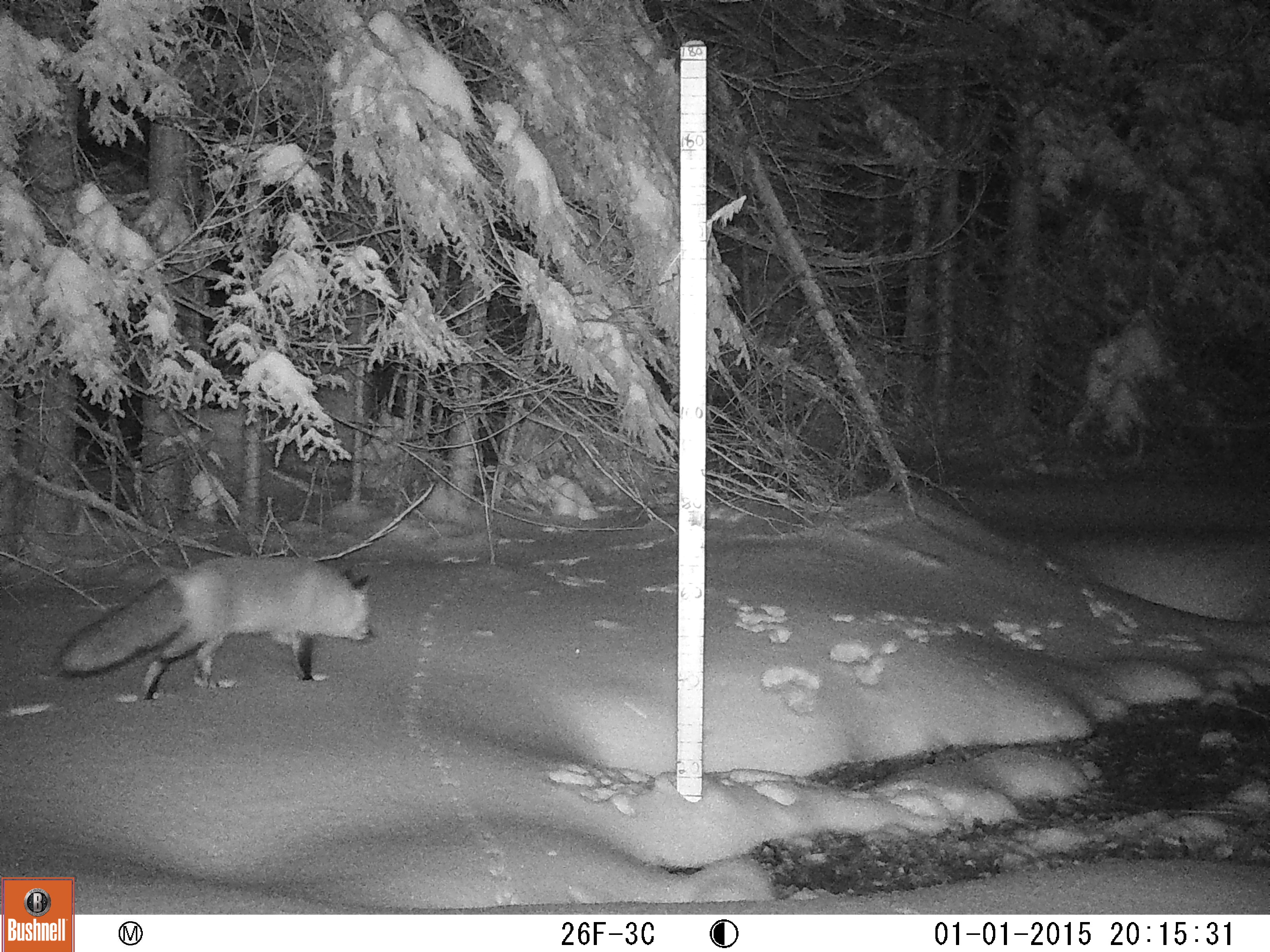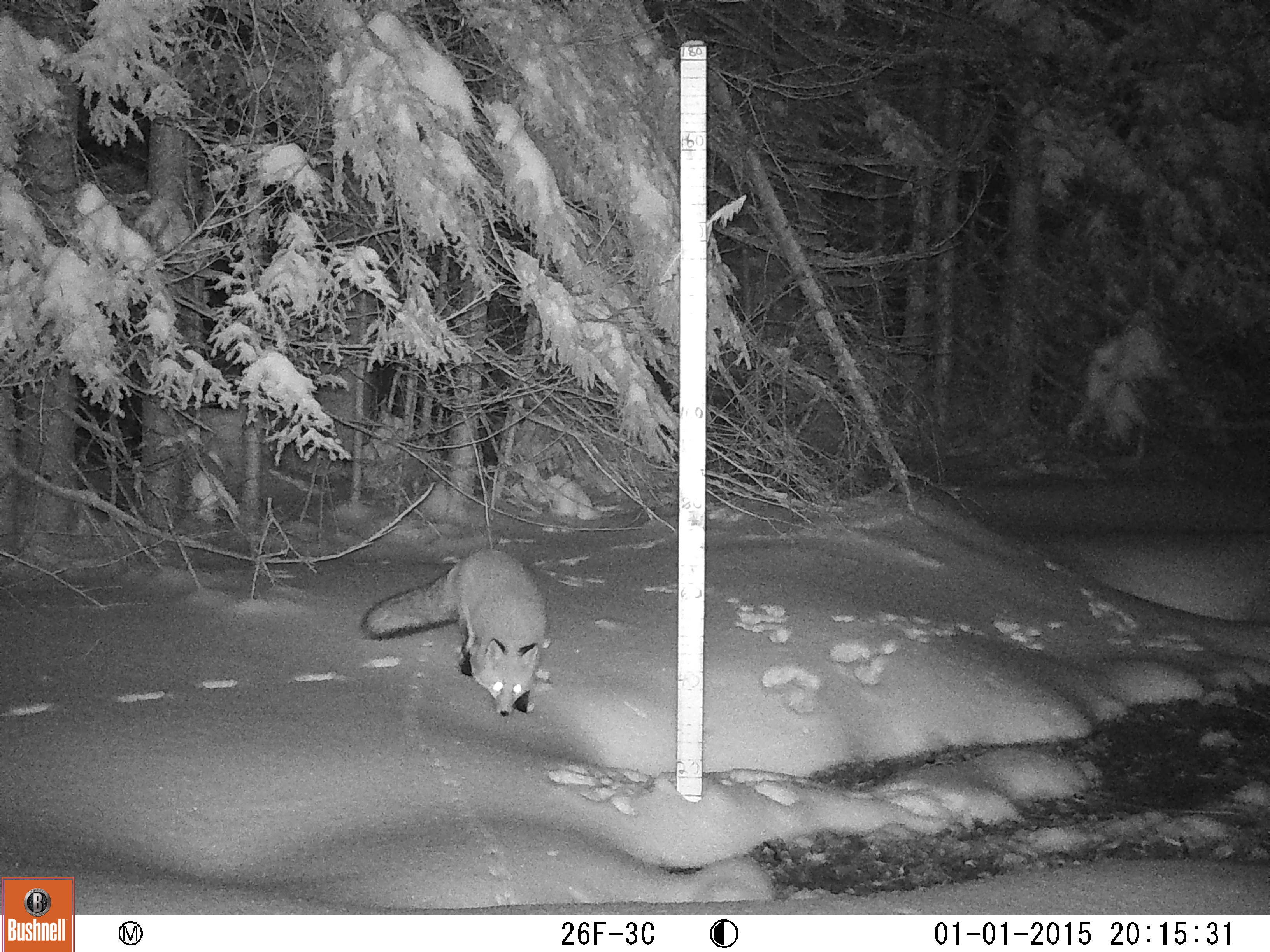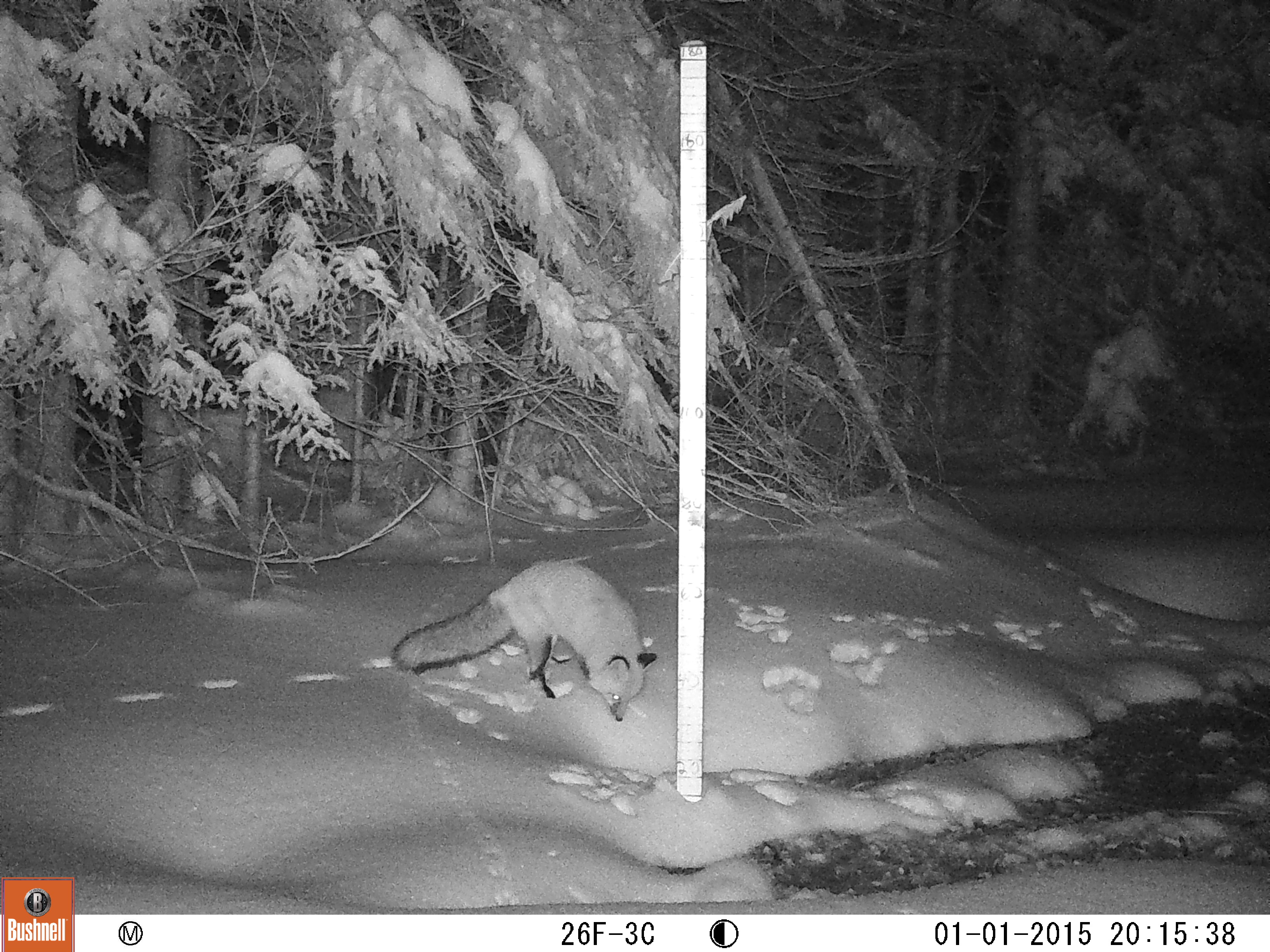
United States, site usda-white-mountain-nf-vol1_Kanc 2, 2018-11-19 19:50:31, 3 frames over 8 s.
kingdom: Animalia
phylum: Chordata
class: Mammalia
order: Carnivora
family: Canidae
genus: Vulpes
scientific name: Vulpes vulpes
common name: red fox